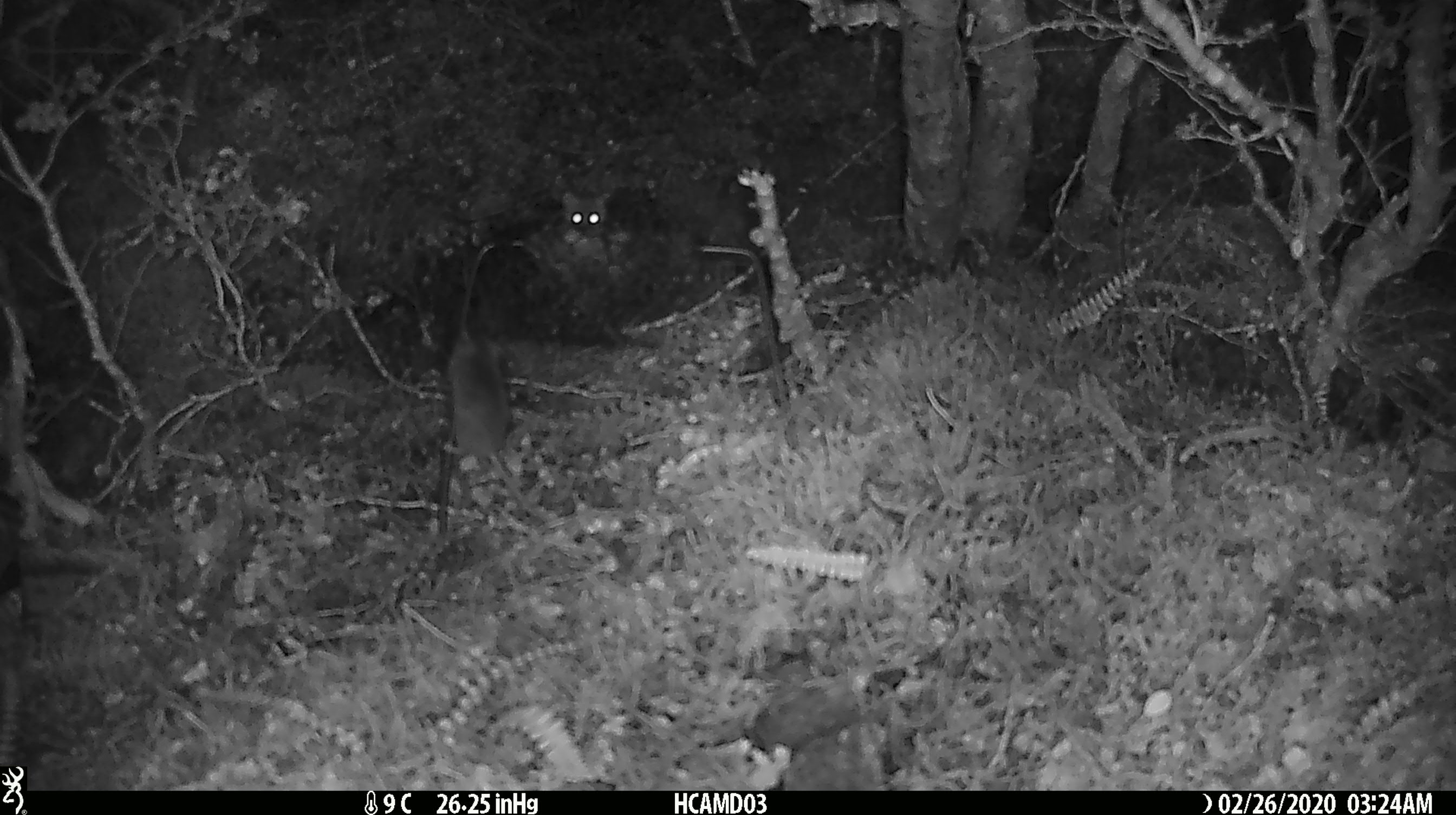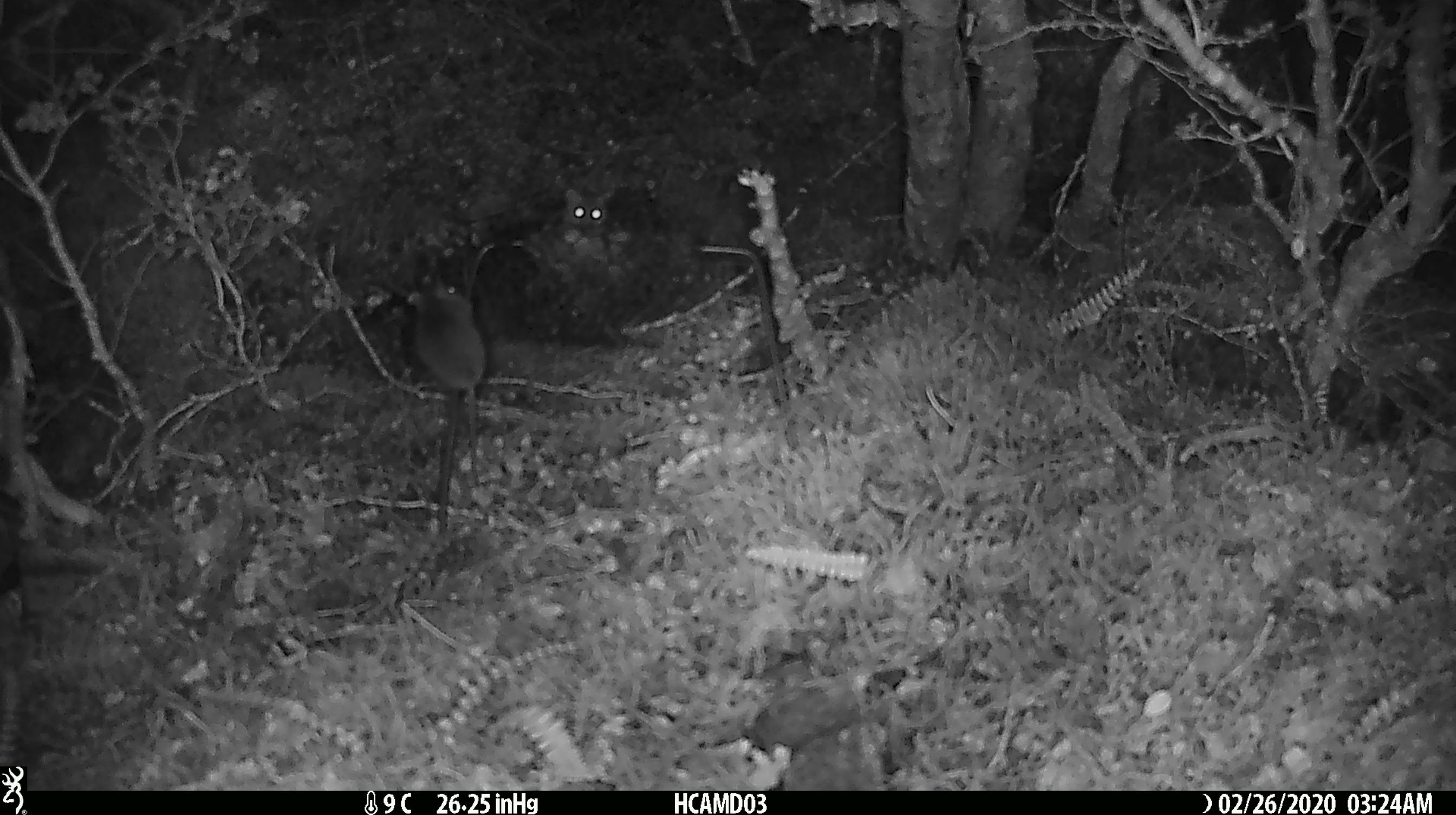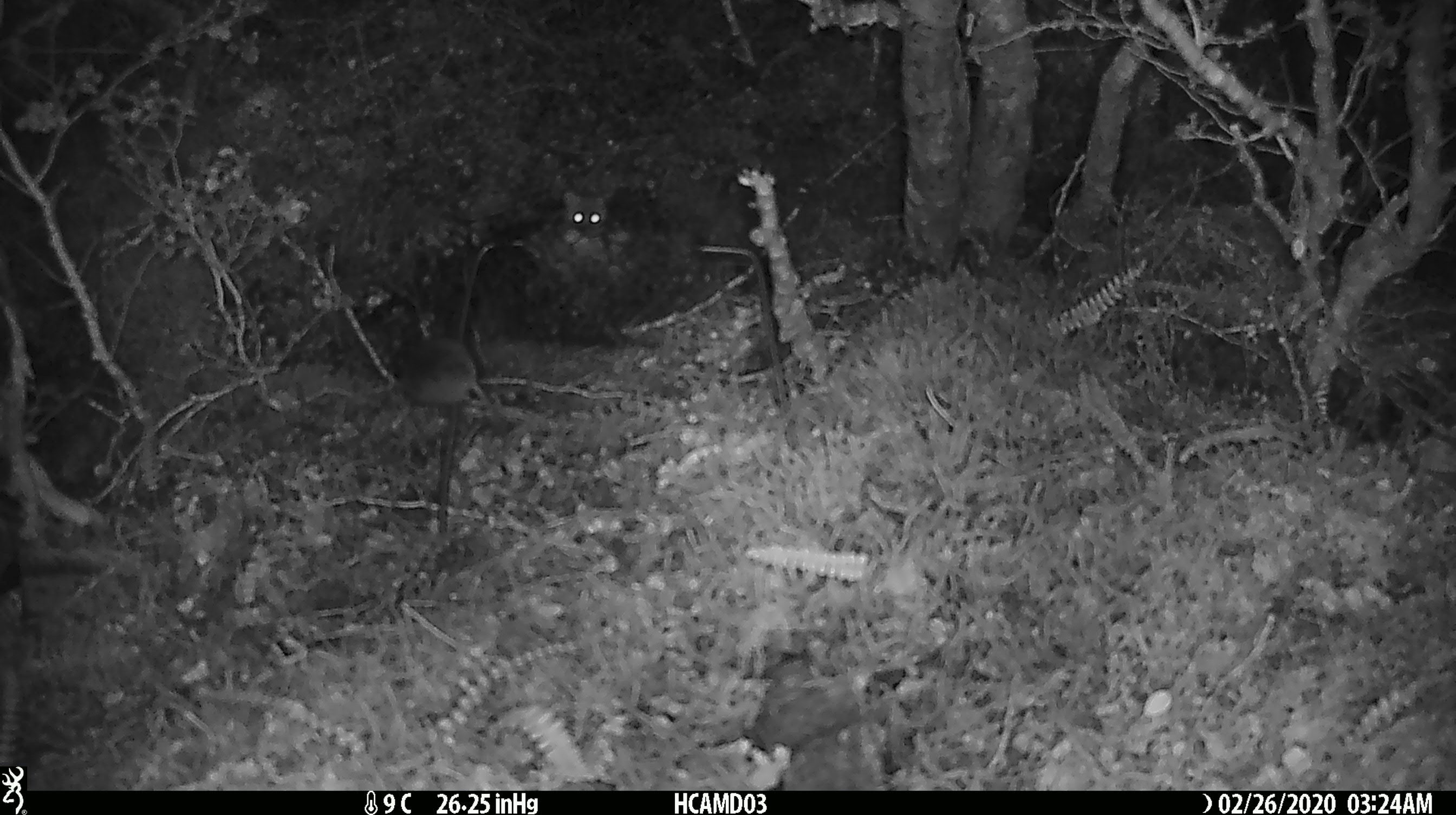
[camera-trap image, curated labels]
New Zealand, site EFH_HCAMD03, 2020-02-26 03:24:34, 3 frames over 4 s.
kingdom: Animalia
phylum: Chordata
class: Mammalia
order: Rodentia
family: Muridae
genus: Mus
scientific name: Mus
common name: mouse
Mouse (Mus).